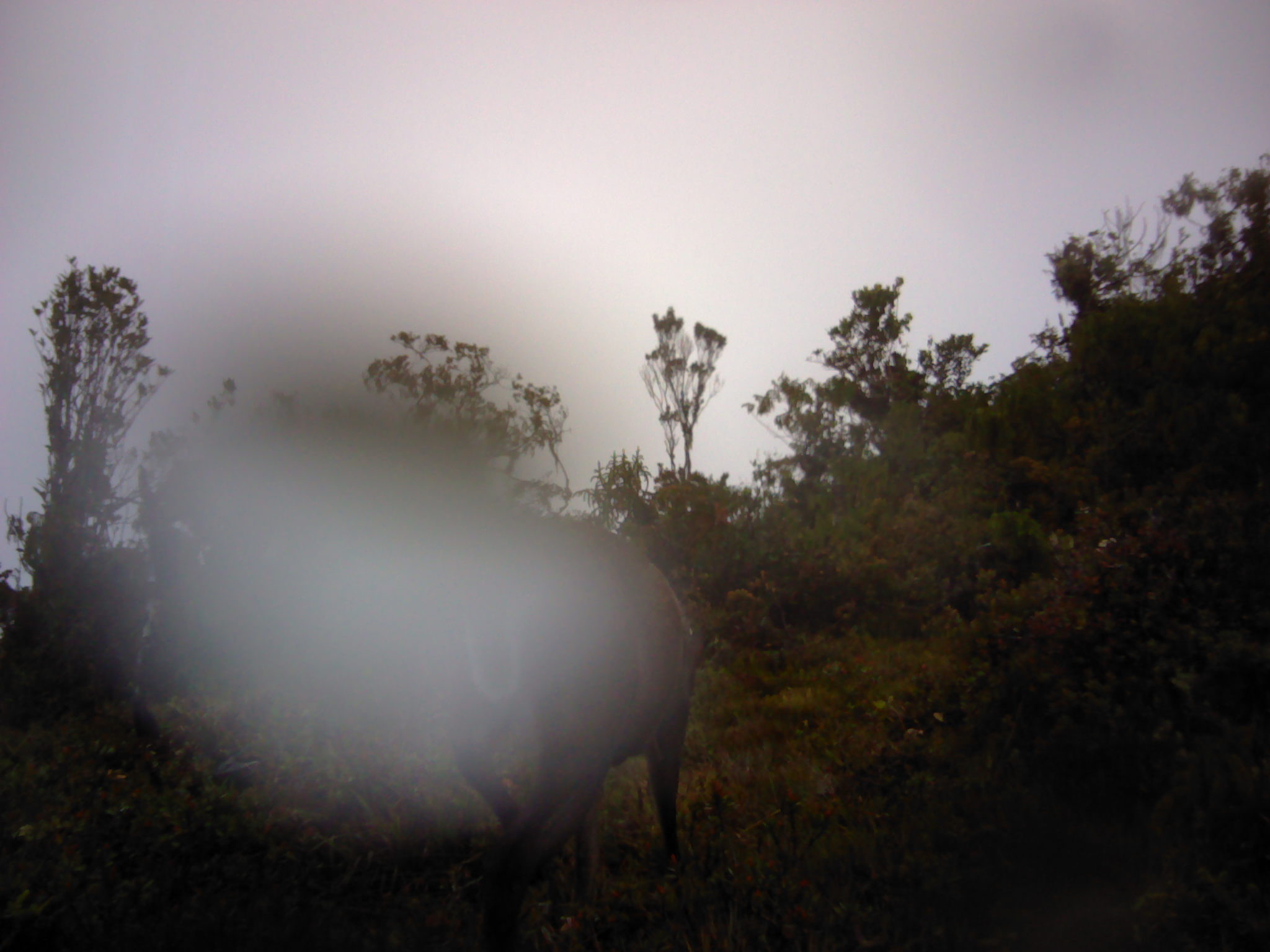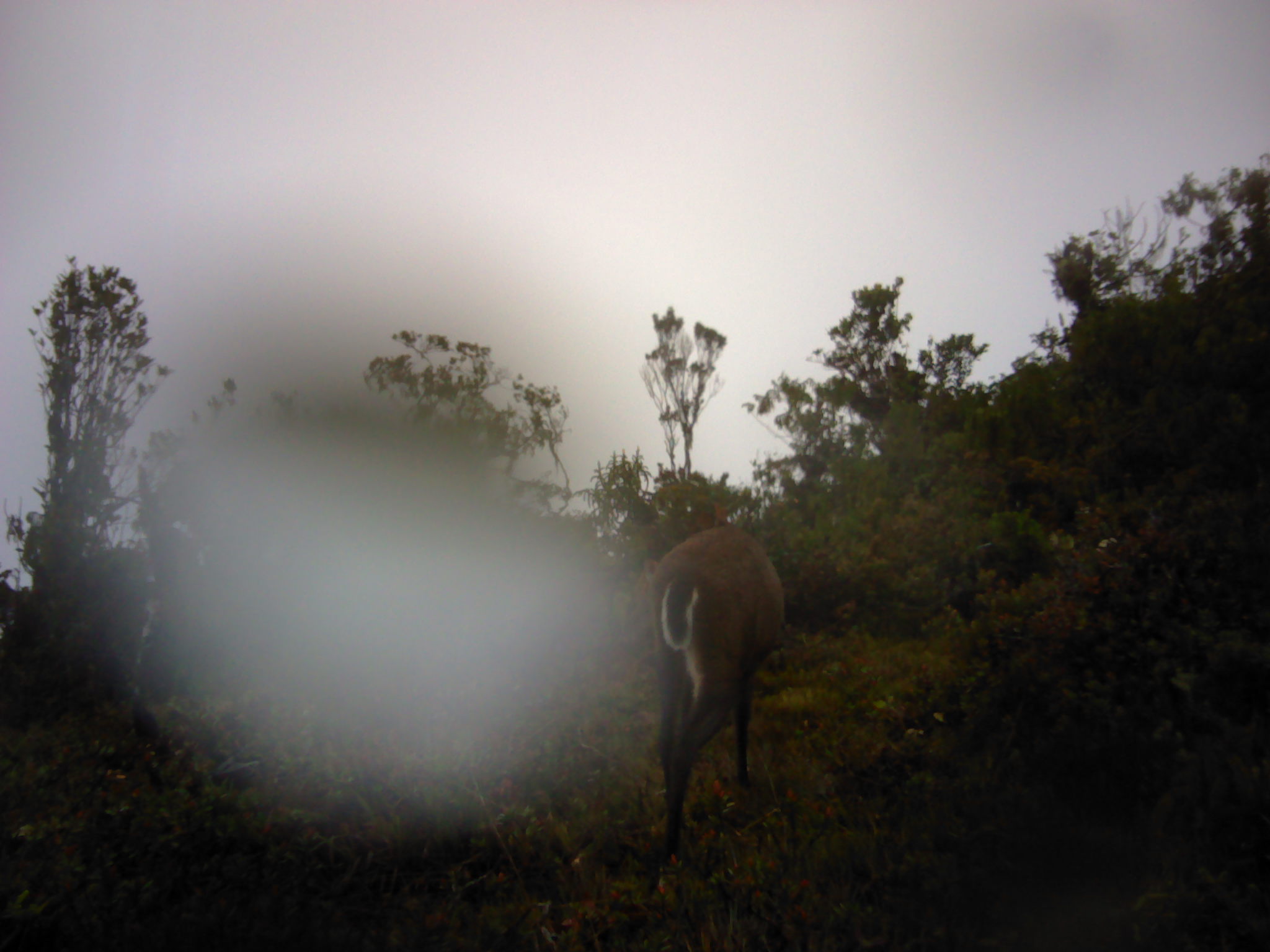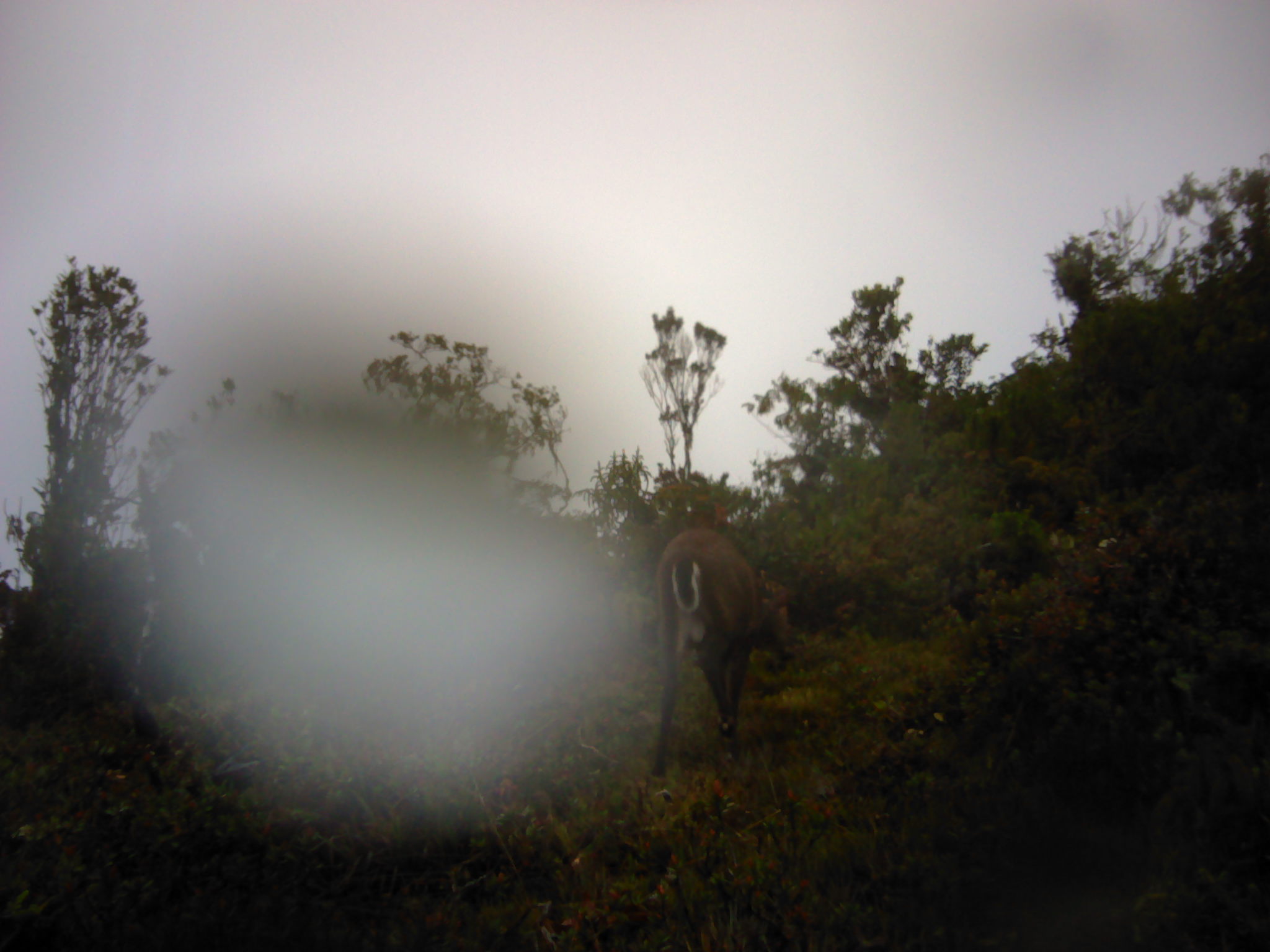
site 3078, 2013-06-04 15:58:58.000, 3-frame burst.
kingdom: Animalia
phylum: Chordata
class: Mammalia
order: Artiodactyla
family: Cervidae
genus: Muntiacus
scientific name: Muntiacus muntjak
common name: southern red muntjac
Muntiacus muntjak (southern red muntjac), count 1.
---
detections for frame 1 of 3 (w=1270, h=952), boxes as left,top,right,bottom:
muntiacus muntjak: 420,513,685,949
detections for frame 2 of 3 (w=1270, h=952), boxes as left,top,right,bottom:
muntiacus muntjak: 643,523,783,860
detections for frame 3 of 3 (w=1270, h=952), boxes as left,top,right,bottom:
muntiacus muntjak: 648,527,789,774